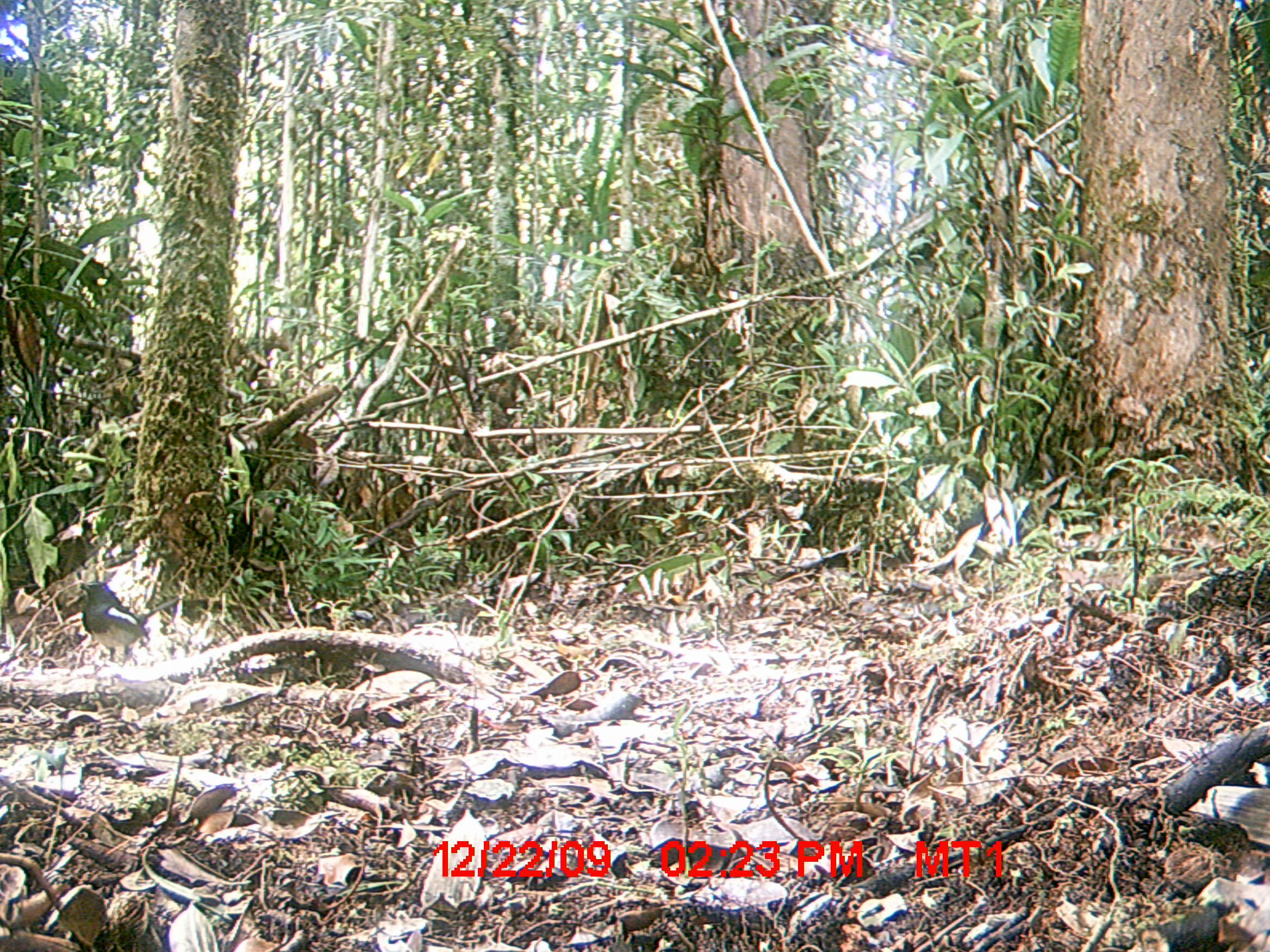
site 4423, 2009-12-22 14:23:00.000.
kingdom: Animalia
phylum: Chordata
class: Aves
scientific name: Aves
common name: bird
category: unknown bird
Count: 1.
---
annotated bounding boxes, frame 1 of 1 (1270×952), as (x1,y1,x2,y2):
unknown bird: (78,580,182,663)